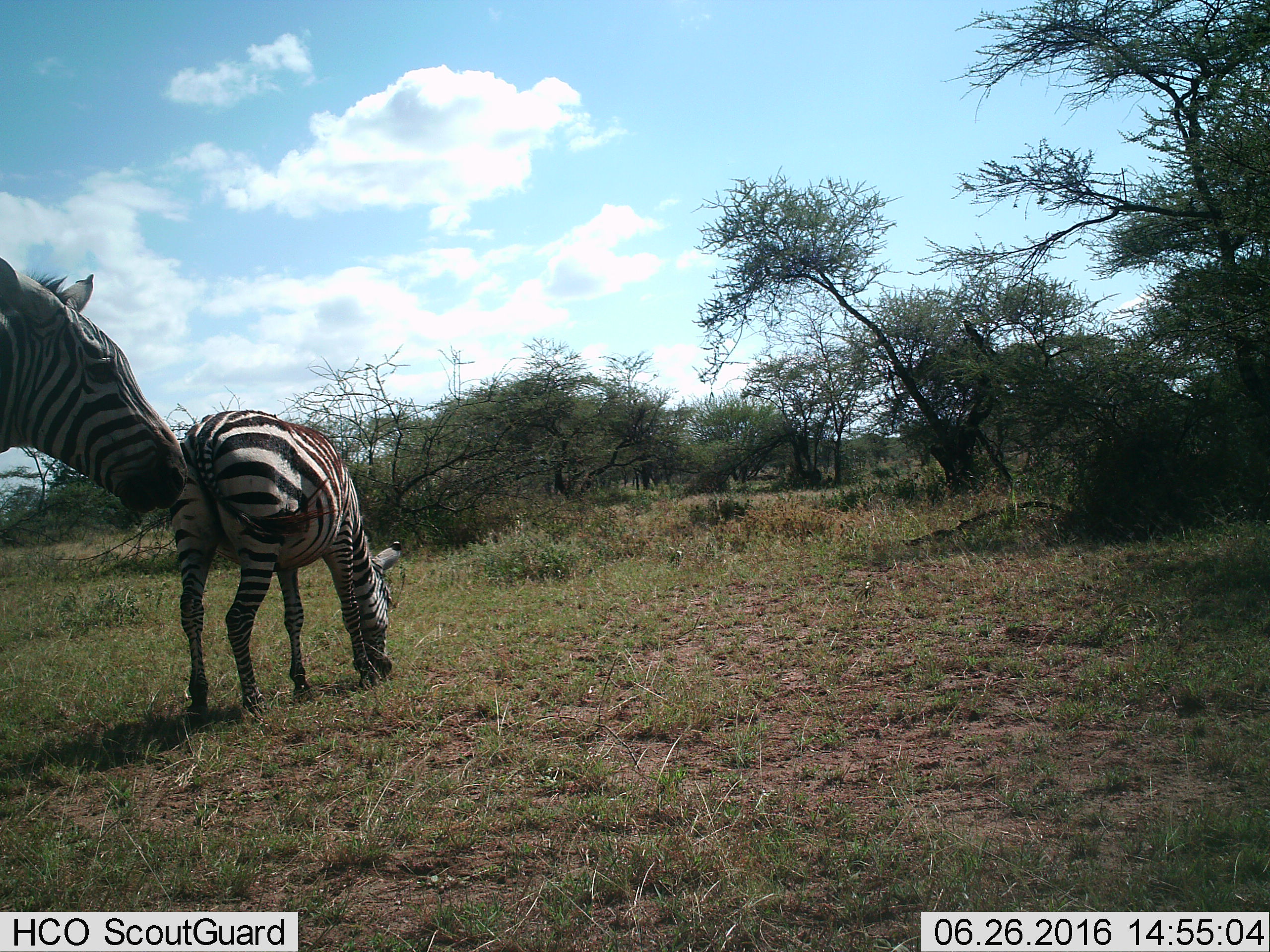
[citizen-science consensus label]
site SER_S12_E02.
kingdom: Animalia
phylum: Chordata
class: Mammalia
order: Perissodactyla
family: Equidae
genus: Equus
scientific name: Equus quagga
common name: plains zebra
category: zebraplains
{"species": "zebraplains (plains zebra) (Equus quagga)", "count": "2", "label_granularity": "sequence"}